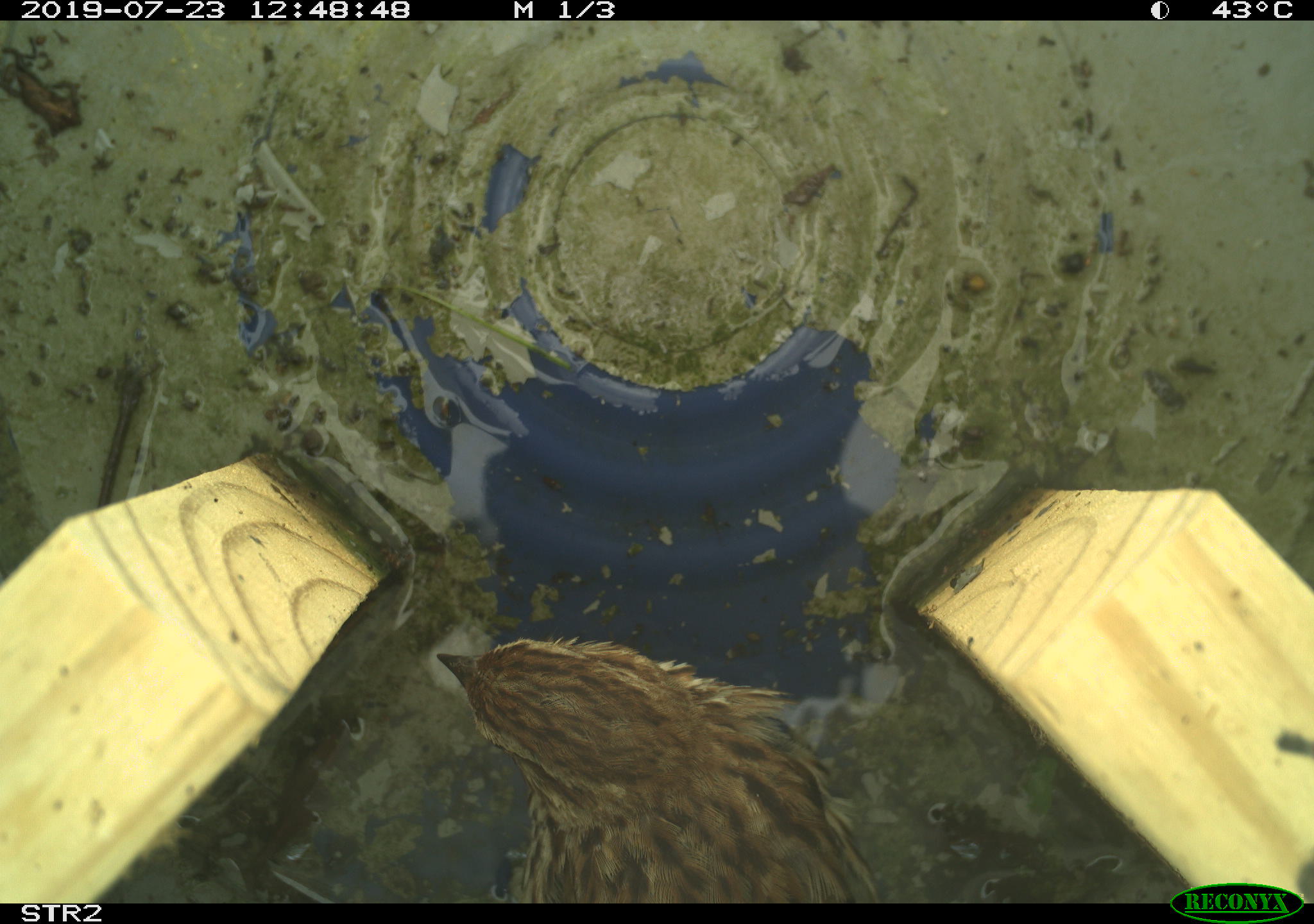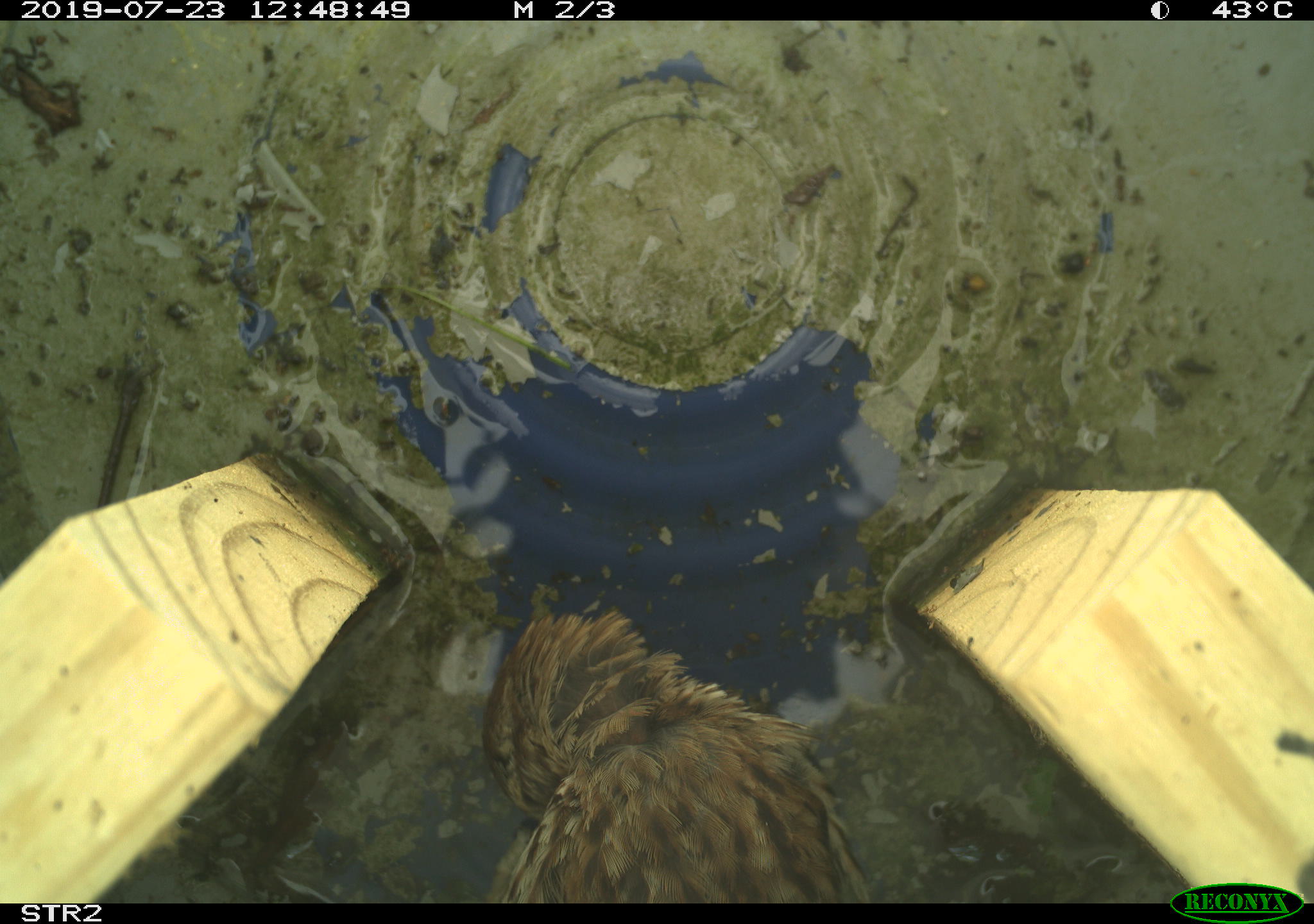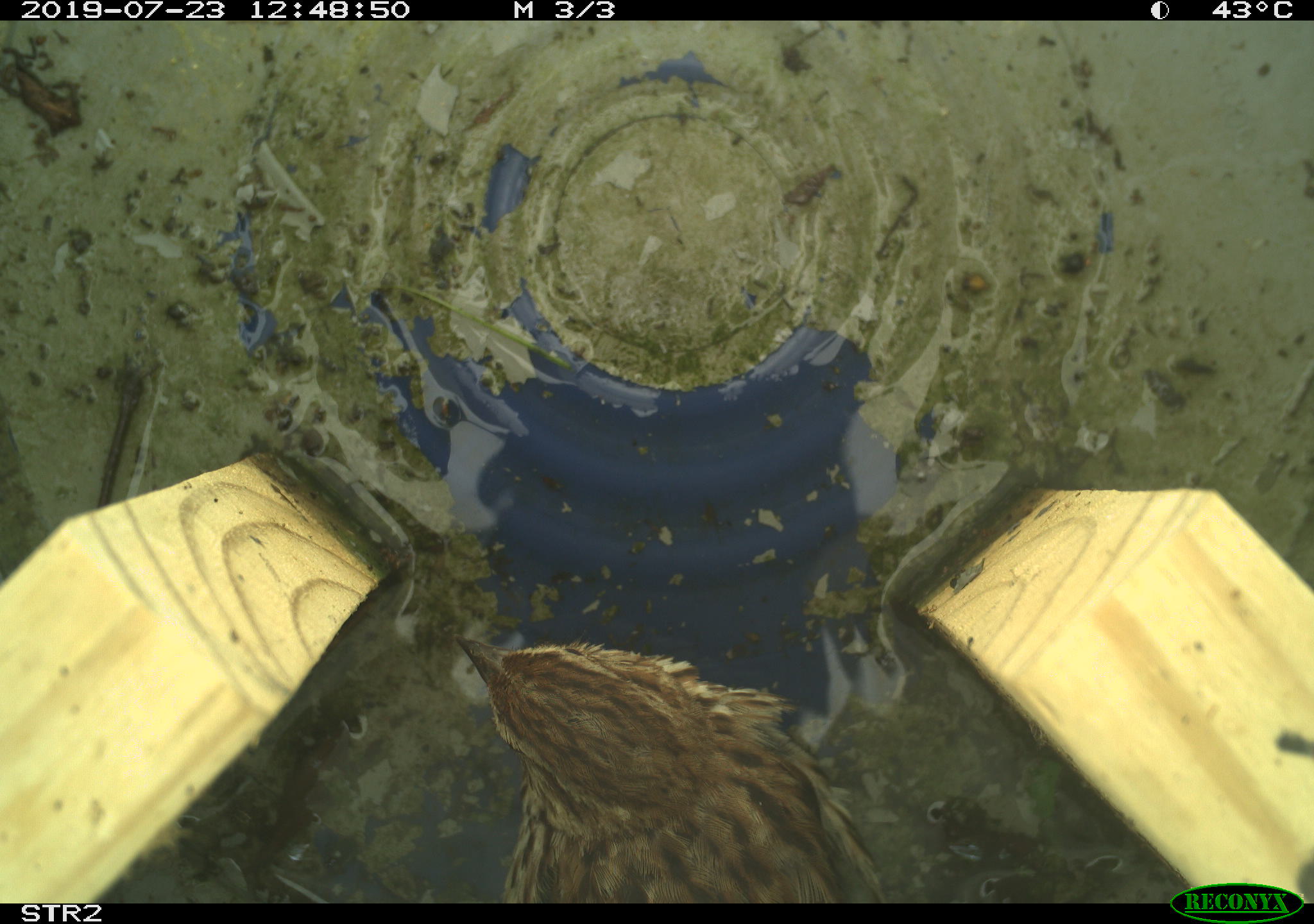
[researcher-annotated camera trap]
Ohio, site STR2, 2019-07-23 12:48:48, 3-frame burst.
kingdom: Animalia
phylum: Chordata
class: Aves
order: Passeriformes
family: Passerellidae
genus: Melospiza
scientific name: Melospiza melodia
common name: song sparrow